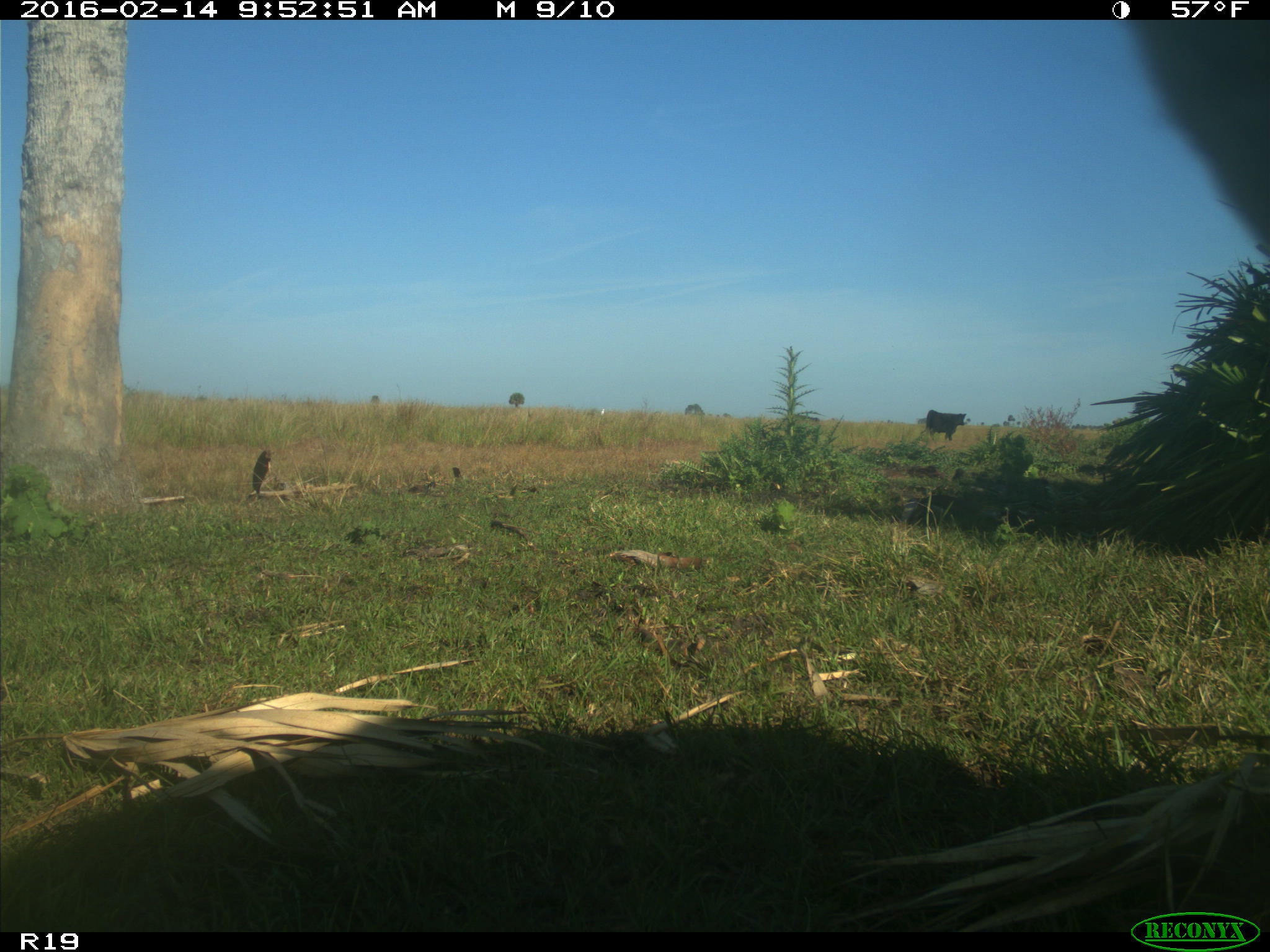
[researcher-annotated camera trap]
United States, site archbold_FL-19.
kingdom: Animalia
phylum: Chordata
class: Mammalia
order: Artiodactyla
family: Bovidae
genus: Bos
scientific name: Bos taurus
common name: domestic cow